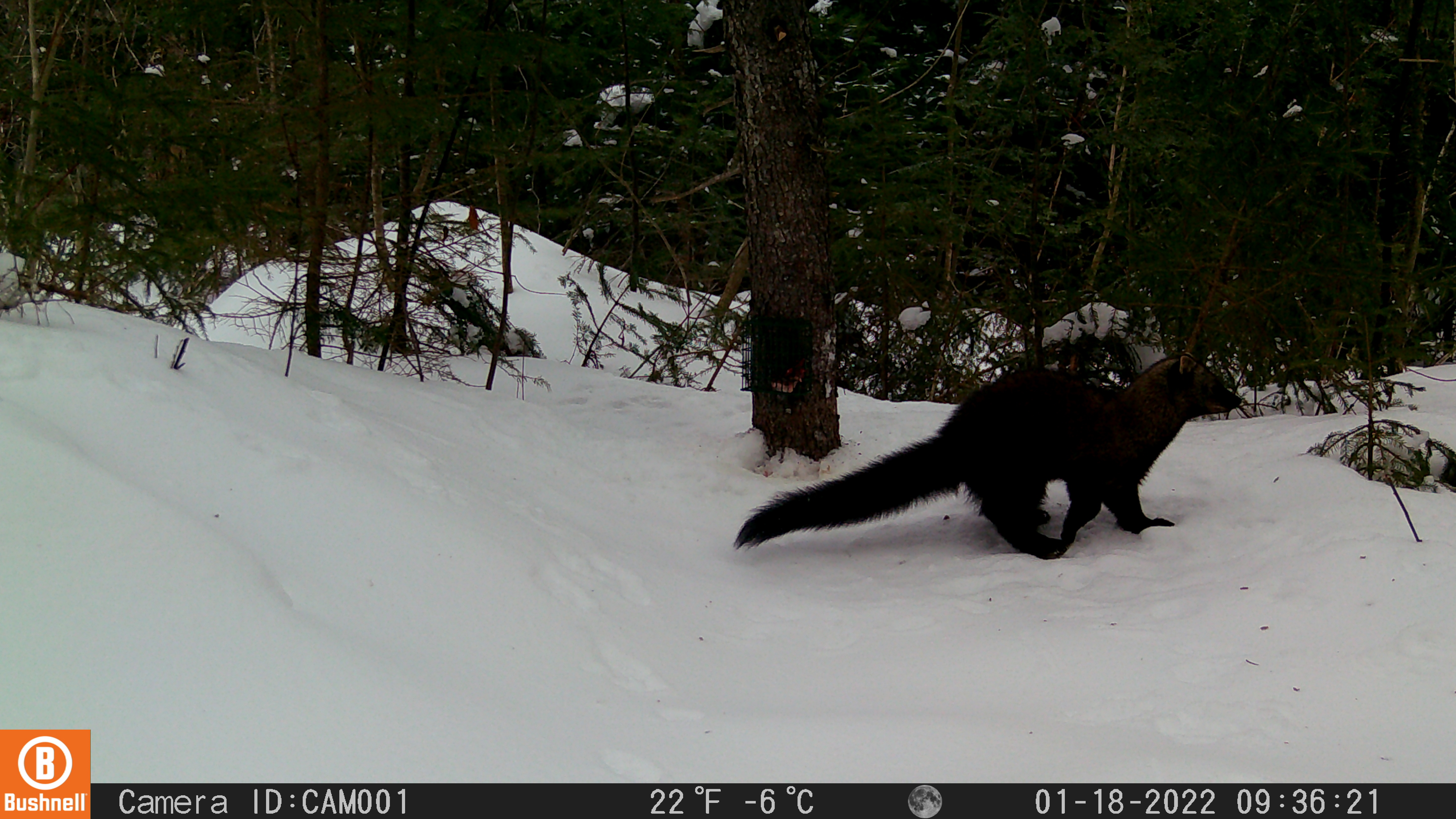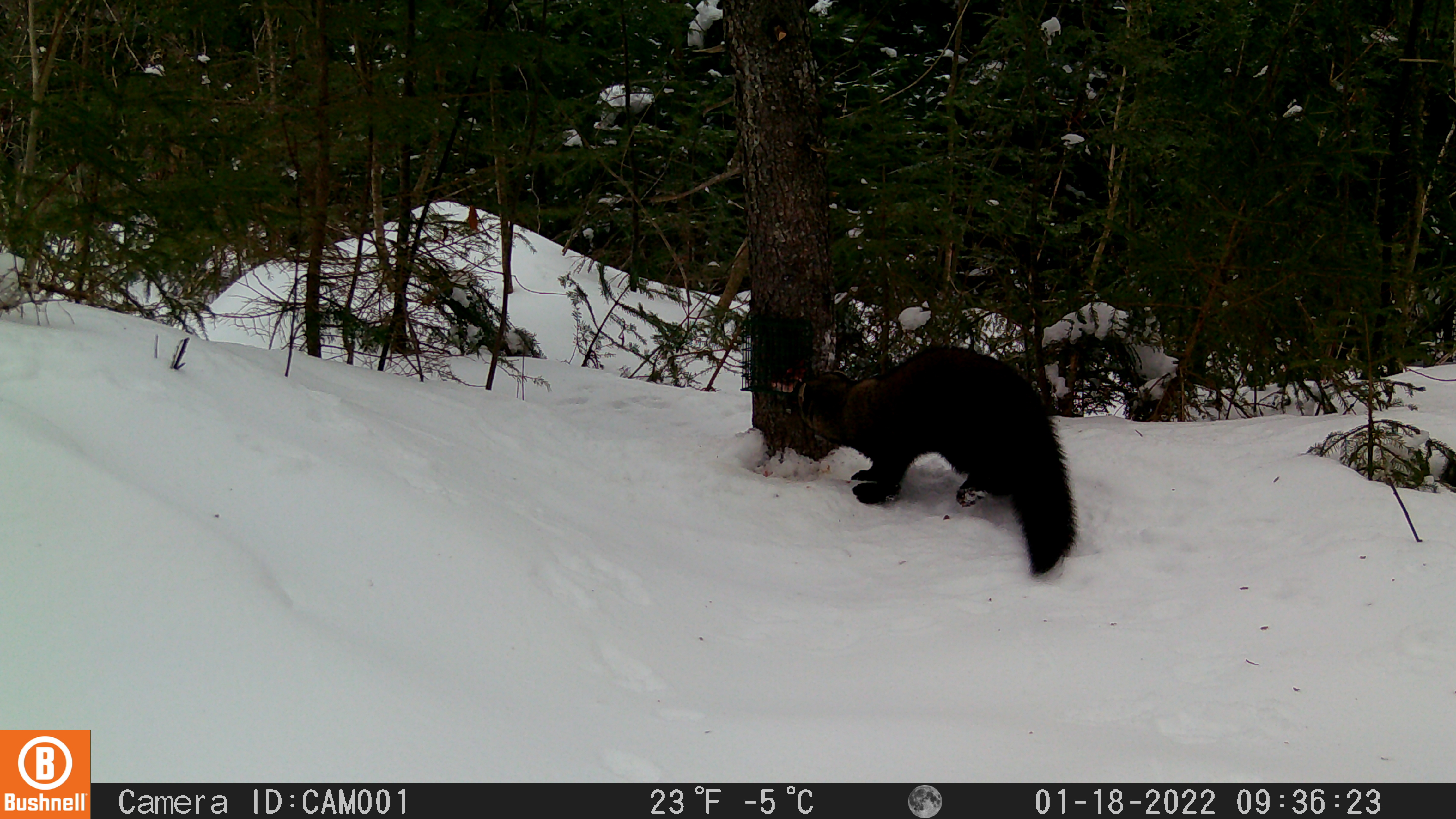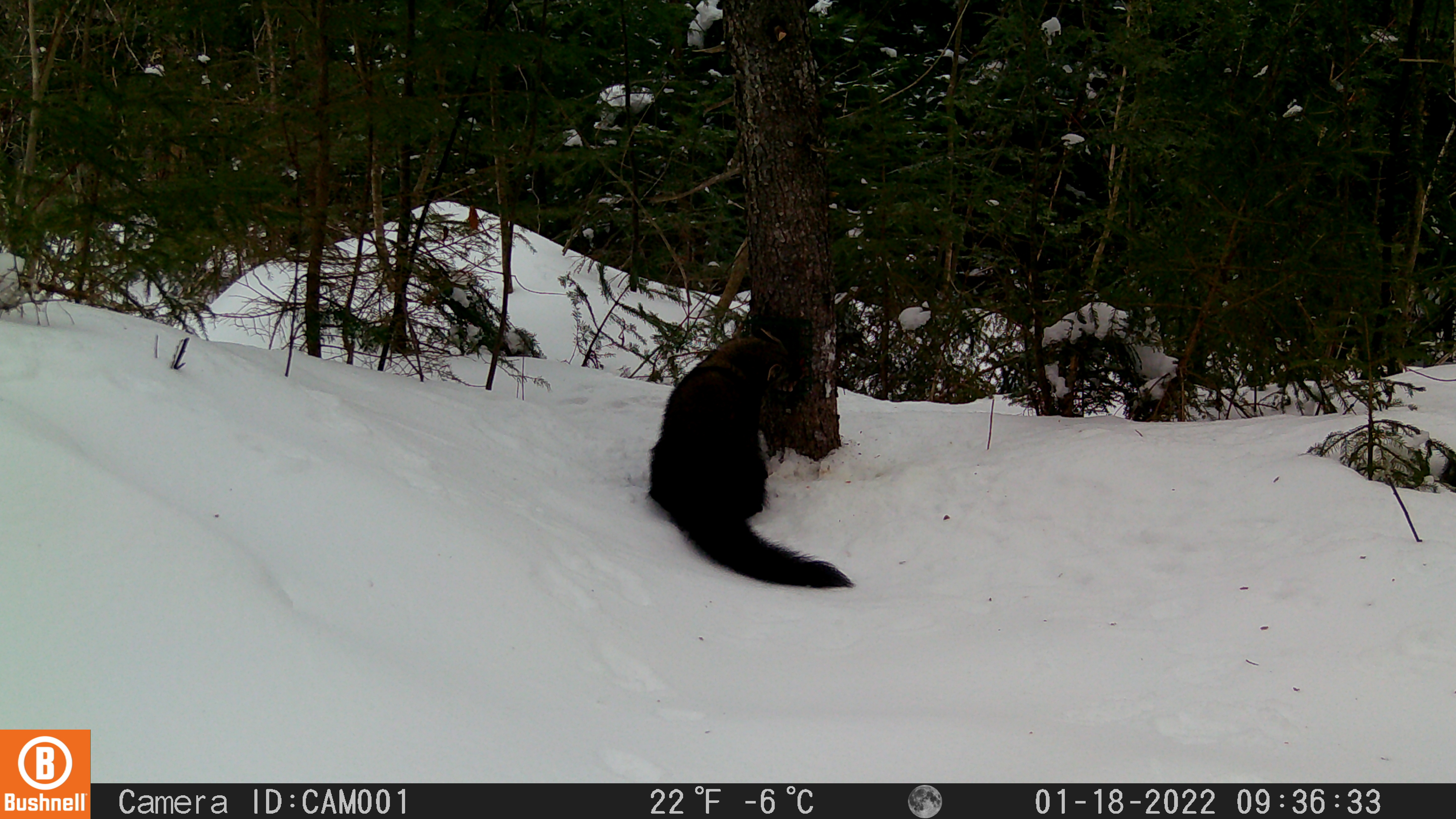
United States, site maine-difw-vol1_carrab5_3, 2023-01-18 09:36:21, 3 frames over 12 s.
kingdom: Animalia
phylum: Chordata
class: Mammalia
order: Carnivora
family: Mustelidae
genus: Pekania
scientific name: Pekania pennanti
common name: fisher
Fisher (Pekania pennanti).